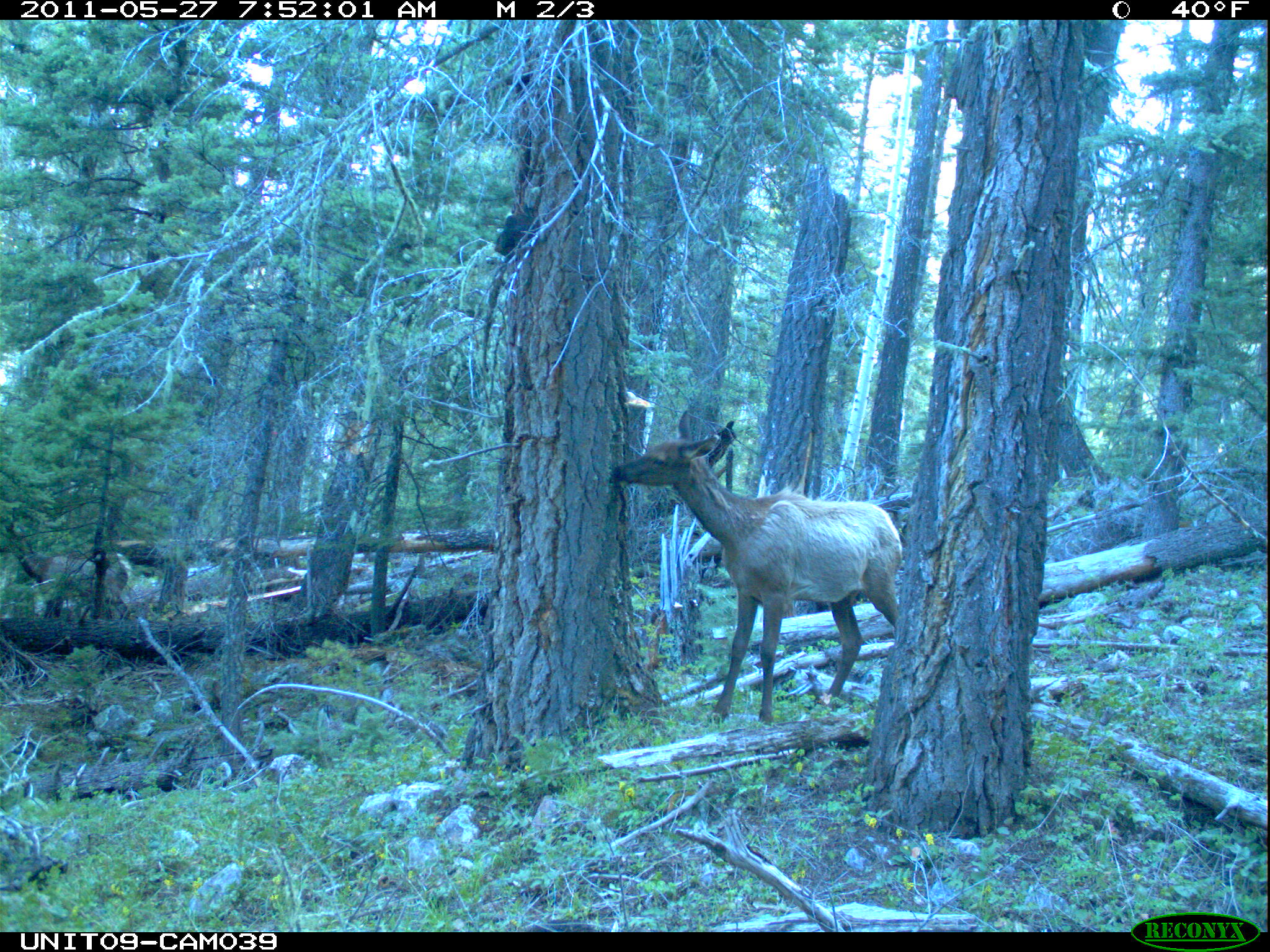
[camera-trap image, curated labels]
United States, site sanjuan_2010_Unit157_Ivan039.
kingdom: Animalia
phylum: Chordata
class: Mammalia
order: Artiodactyla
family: Cervidae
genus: Cervus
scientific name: Cervus elaphus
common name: red deer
Cervus elaphus (red deer).